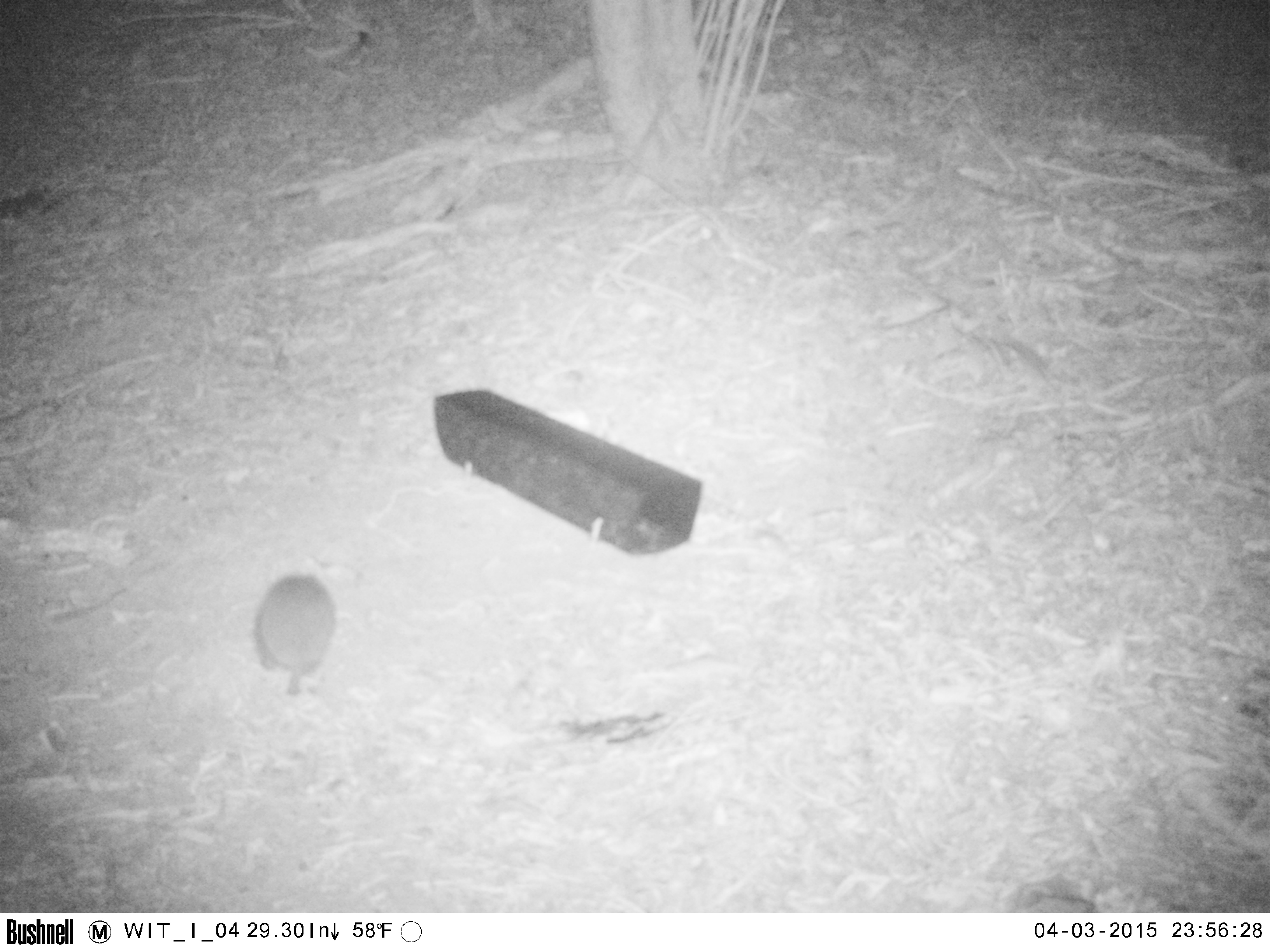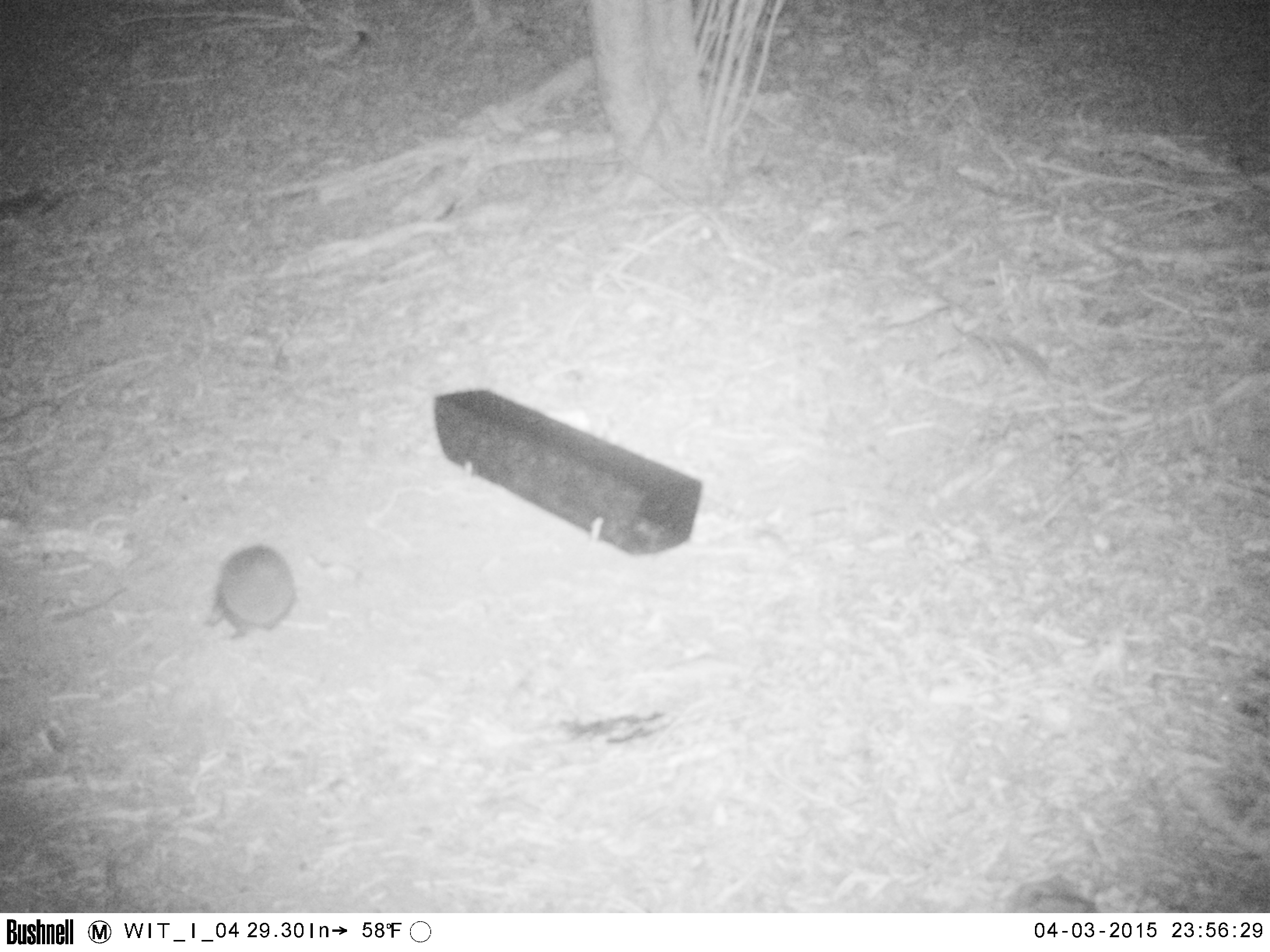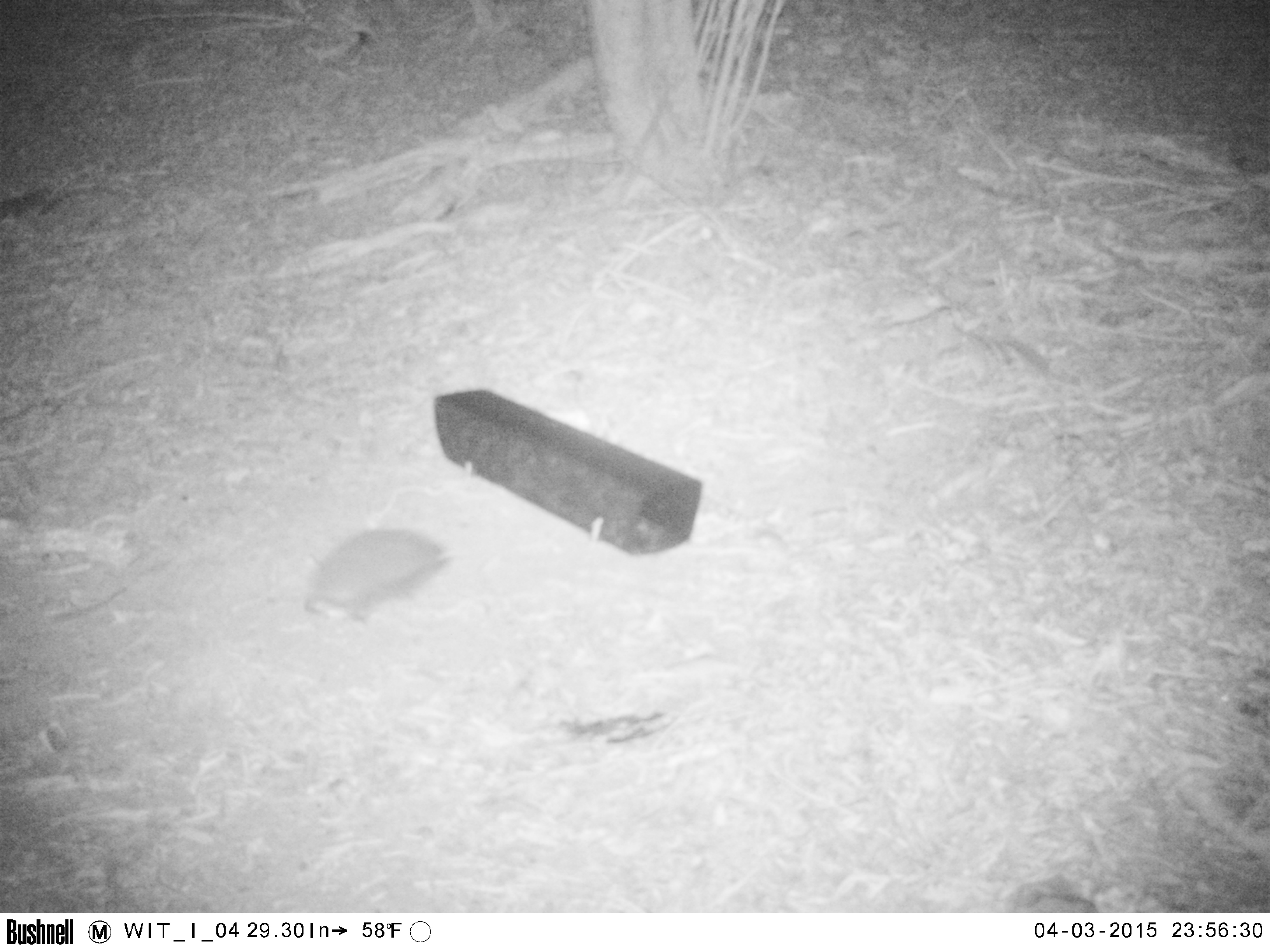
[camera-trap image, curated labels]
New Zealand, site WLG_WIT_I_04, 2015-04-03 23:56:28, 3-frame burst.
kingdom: Animalia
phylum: Chordata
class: Mammalia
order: Eulipotyphla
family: Erinaceidae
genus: Erinaceus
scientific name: Erinaceus europaeus europaeus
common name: european hedgehog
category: hedgehog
Hedgehog (european hedgehog) (Erinaceus europaeus europaeus).